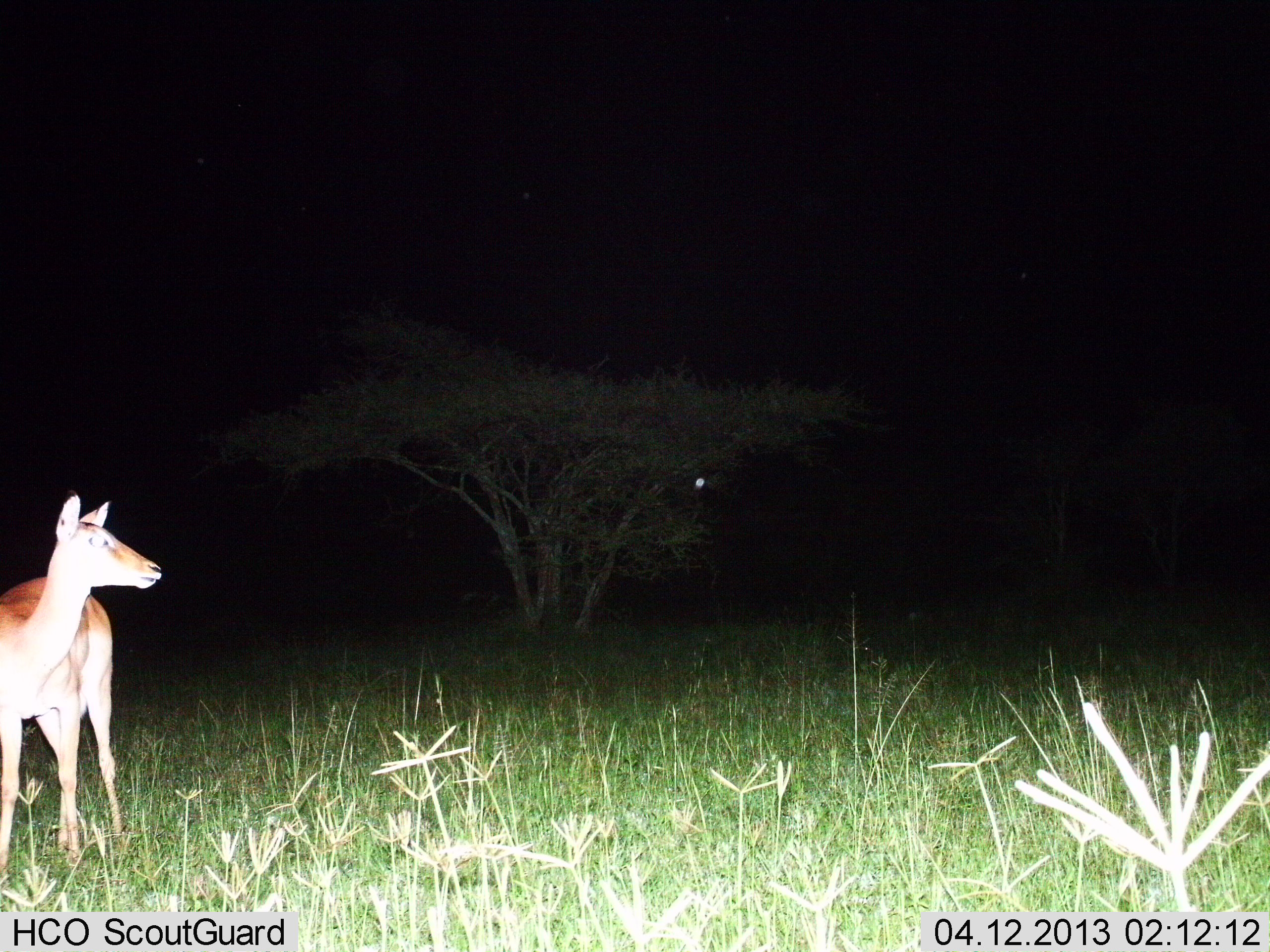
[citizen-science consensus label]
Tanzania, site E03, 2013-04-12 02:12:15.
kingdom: Animalia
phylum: Chordata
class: Mammalia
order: Artiodactyla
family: Bovidae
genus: Redunca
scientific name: Redunca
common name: reedbuck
Reedbuck (Redunca), count 1. Behavior (volunteer vote fractions): standing 100%, resting 0%, moving 0%, interacting 0%. Young present (vote fraction): 0%. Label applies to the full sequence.